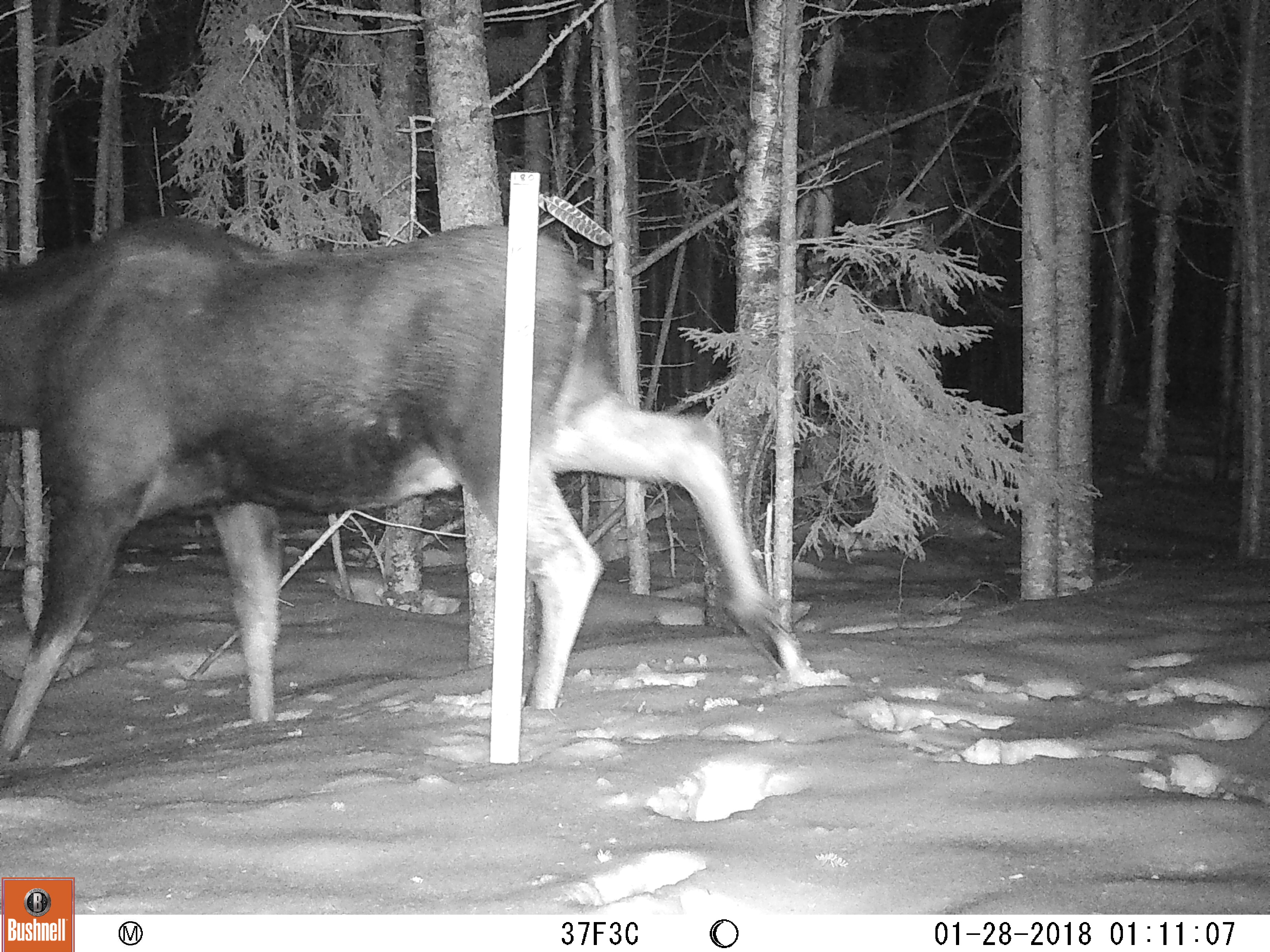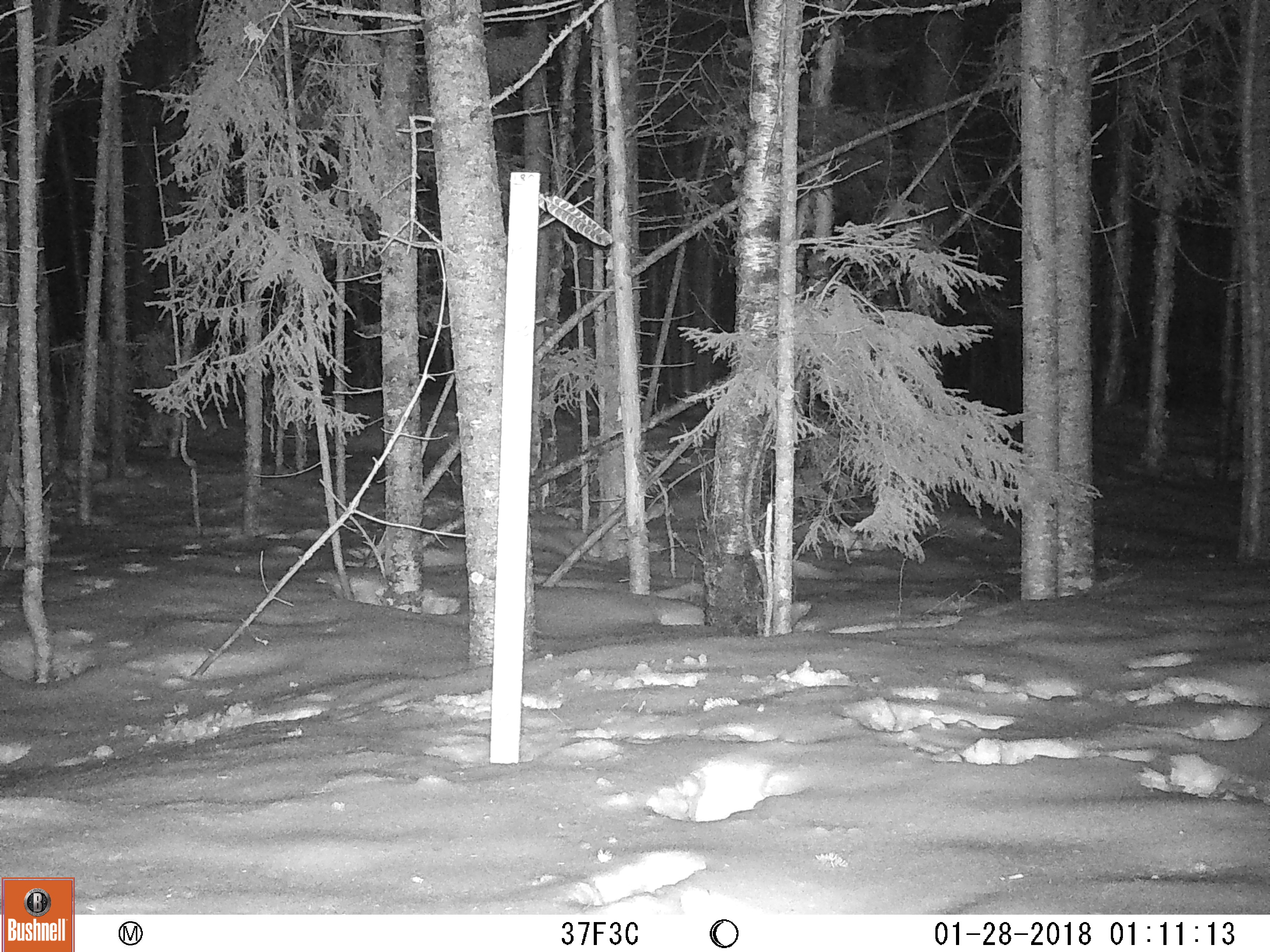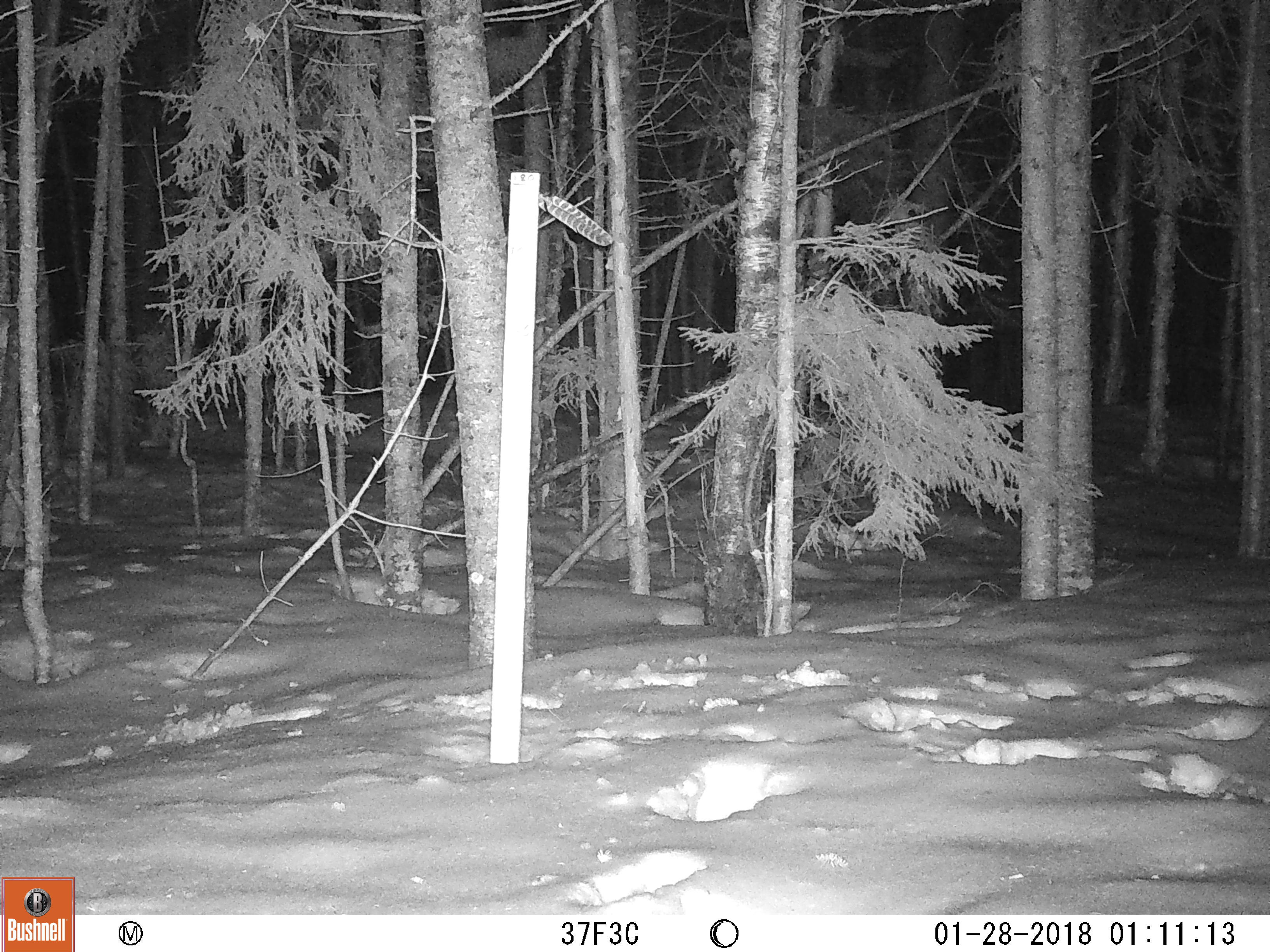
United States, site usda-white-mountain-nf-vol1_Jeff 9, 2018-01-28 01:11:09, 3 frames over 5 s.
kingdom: Animalia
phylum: Chordata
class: Mammalia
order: Artiodactyla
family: Cervidae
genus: Alces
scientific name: Alces alces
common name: moose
Moose (Alces alces).